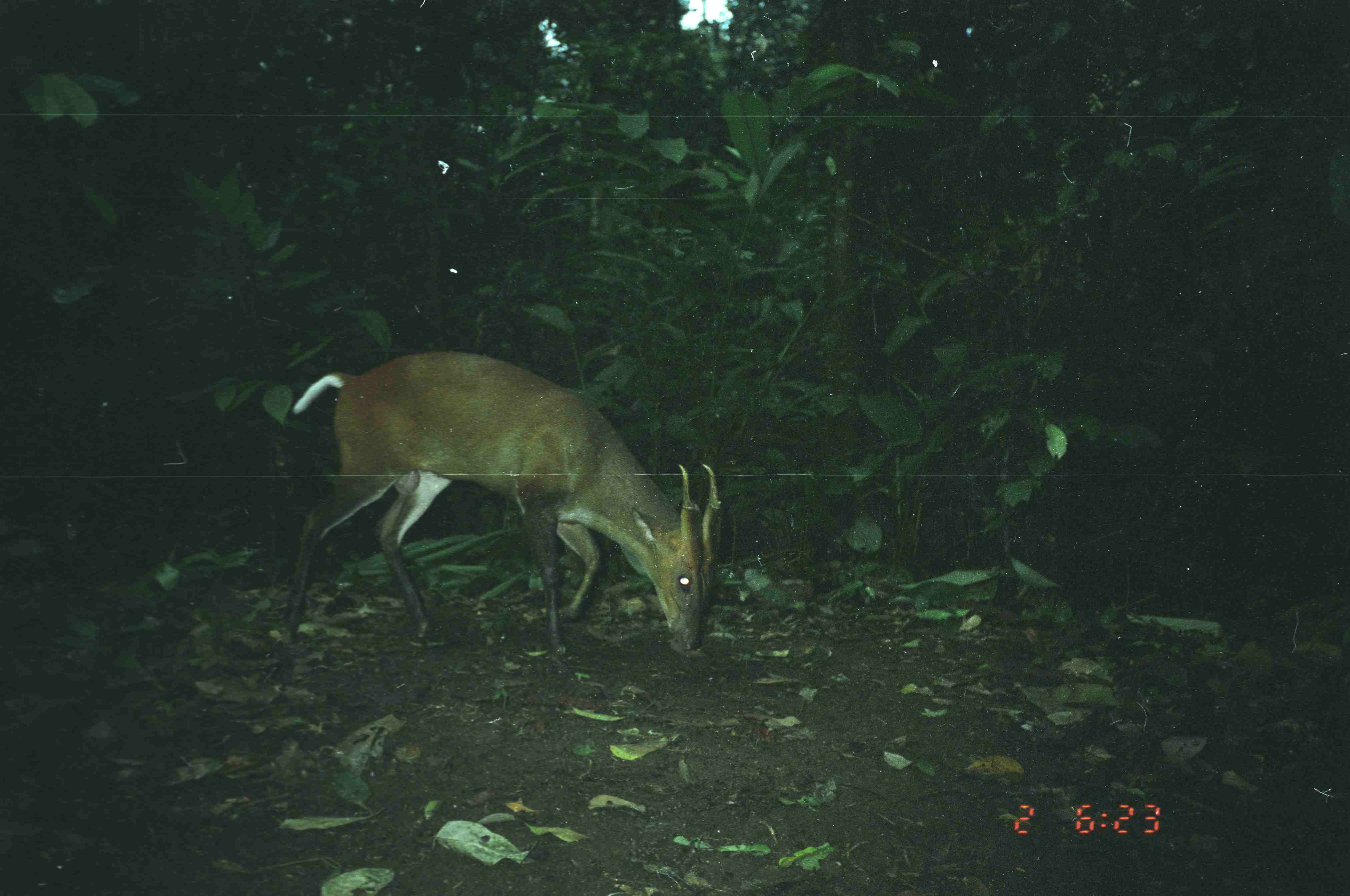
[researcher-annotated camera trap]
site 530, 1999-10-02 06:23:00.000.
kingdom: Animalia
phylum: Chordata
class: Mammalia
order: Artiodactyla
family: Cervidae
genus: Muntiacus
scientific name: Muntiacus muntjak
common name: southern red muntjac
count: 1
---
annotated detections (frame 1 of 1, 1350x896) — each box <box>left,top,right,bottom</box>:
muntiacus muntjak: <box>277,351,723,655</box>